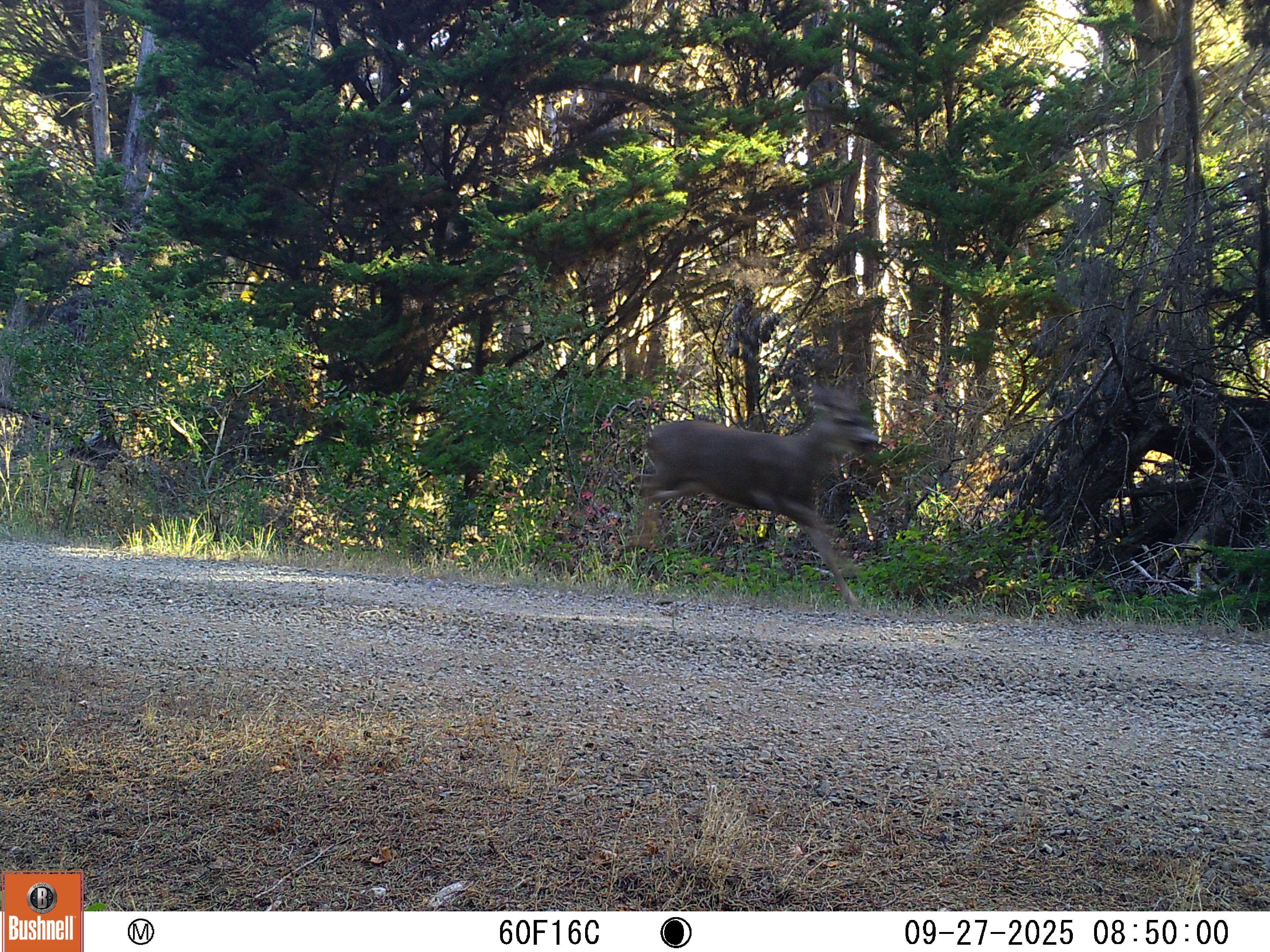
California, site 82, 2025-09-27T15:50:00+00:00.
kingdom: Animalia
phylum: Chordata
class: Mammalia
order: Artiodactyla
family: Cervidae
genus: Odocoileus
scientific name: Odocoileus hemionus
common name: mule deer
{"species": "mule deer (Odocoileus hemionus)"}